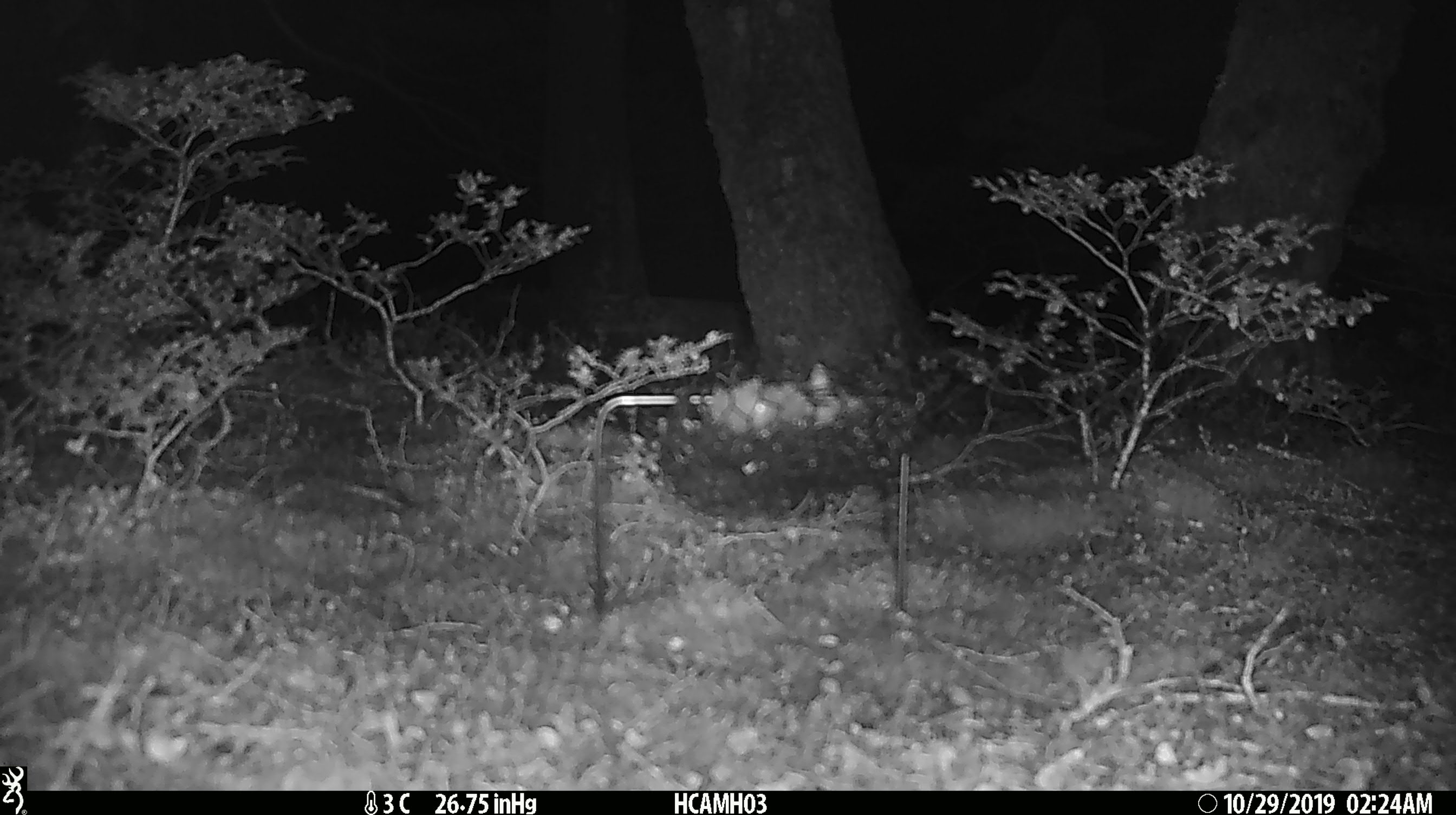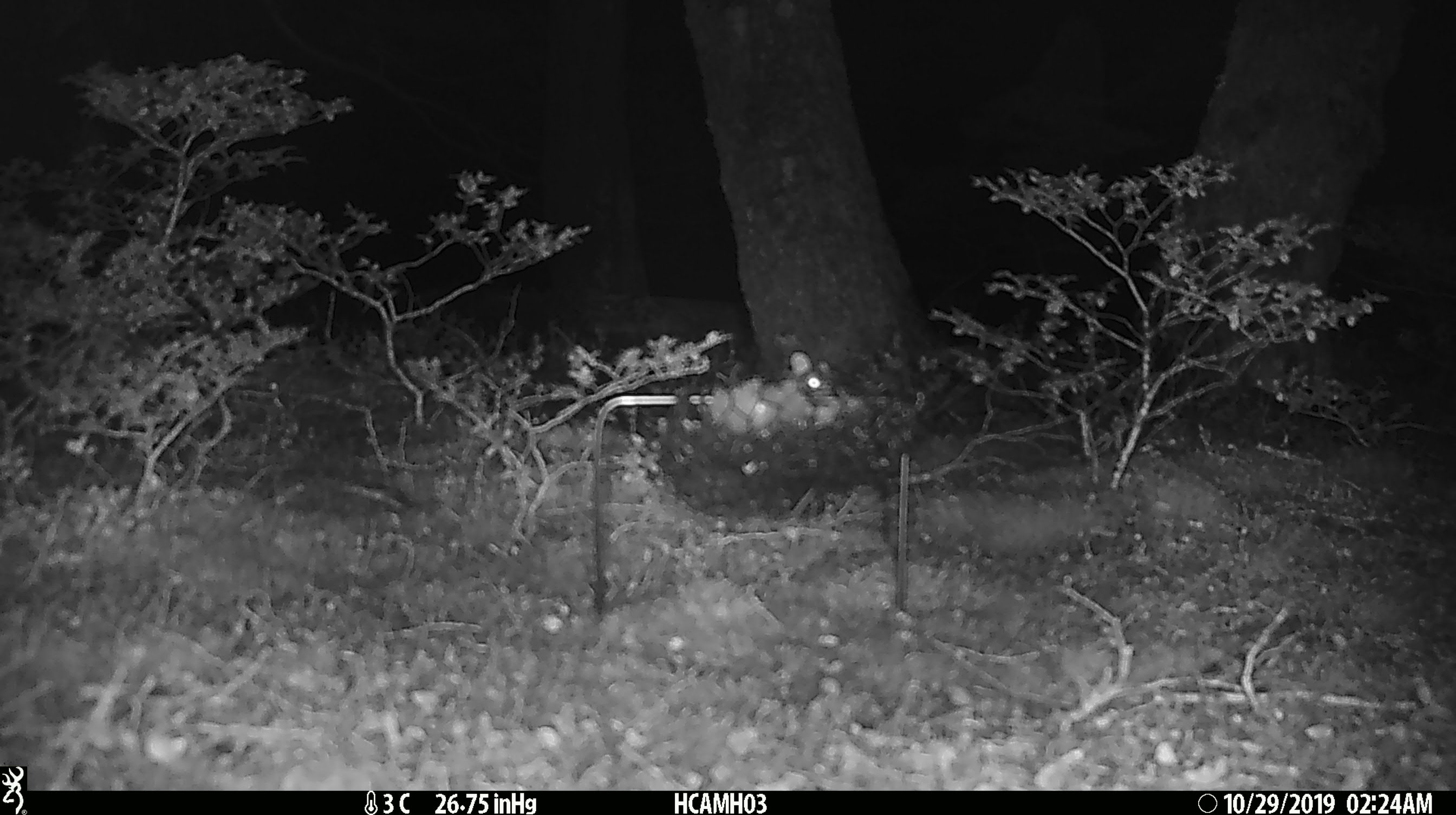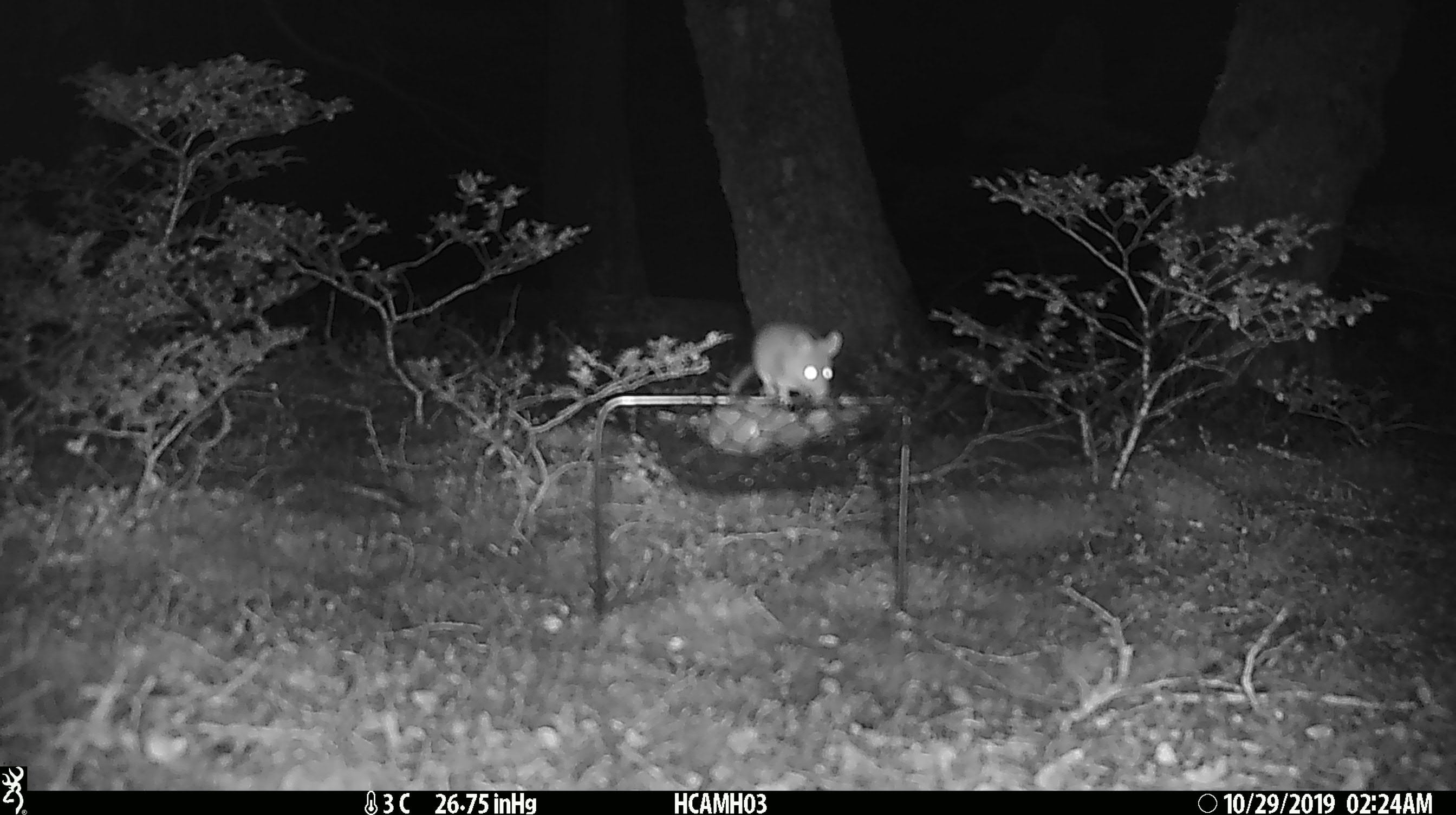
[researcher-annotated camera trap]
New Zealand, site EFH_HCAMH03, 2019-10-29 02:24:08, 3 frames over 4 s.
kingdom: Animalia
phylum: Chordata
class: Mammalia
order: Rodentia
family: Muridae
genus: Mus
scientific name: Mus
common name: mouse